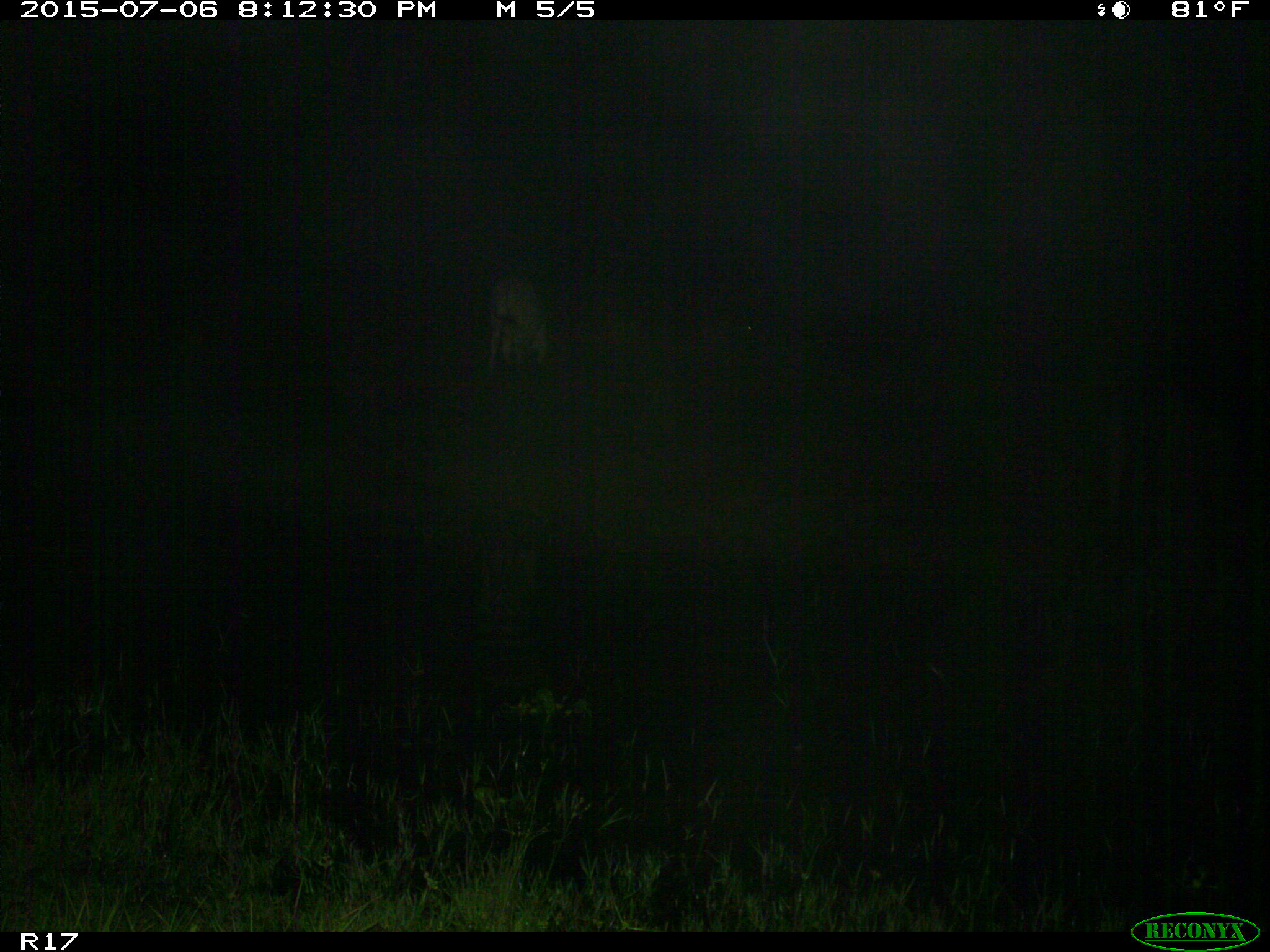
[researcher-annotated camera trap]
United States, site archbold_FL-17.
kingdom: Animalia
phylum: Chordata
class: Mammalia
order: Artiodactyla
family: Bovidae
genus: Bos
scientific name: Bos taurus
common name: domestic cow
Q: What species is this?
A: Bos taurus (domestic cow).